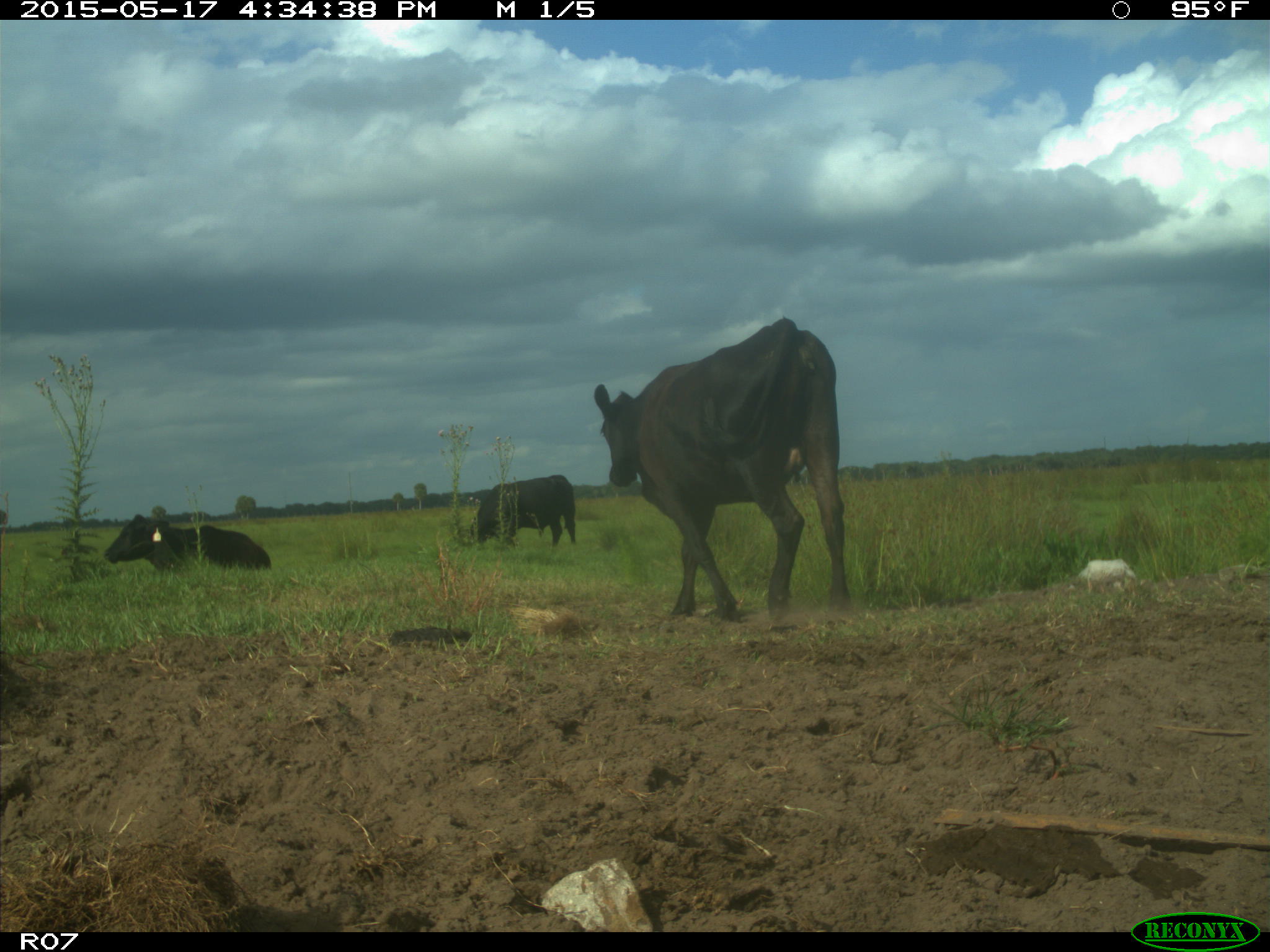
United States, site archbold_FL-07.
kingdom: Animalia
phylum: Chordata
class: Mammalia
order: Artiodactyla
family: Bovidae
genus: Bos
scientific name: Bos taurus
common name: domestic cow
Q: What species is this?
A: Bos taurus (domestic cow).